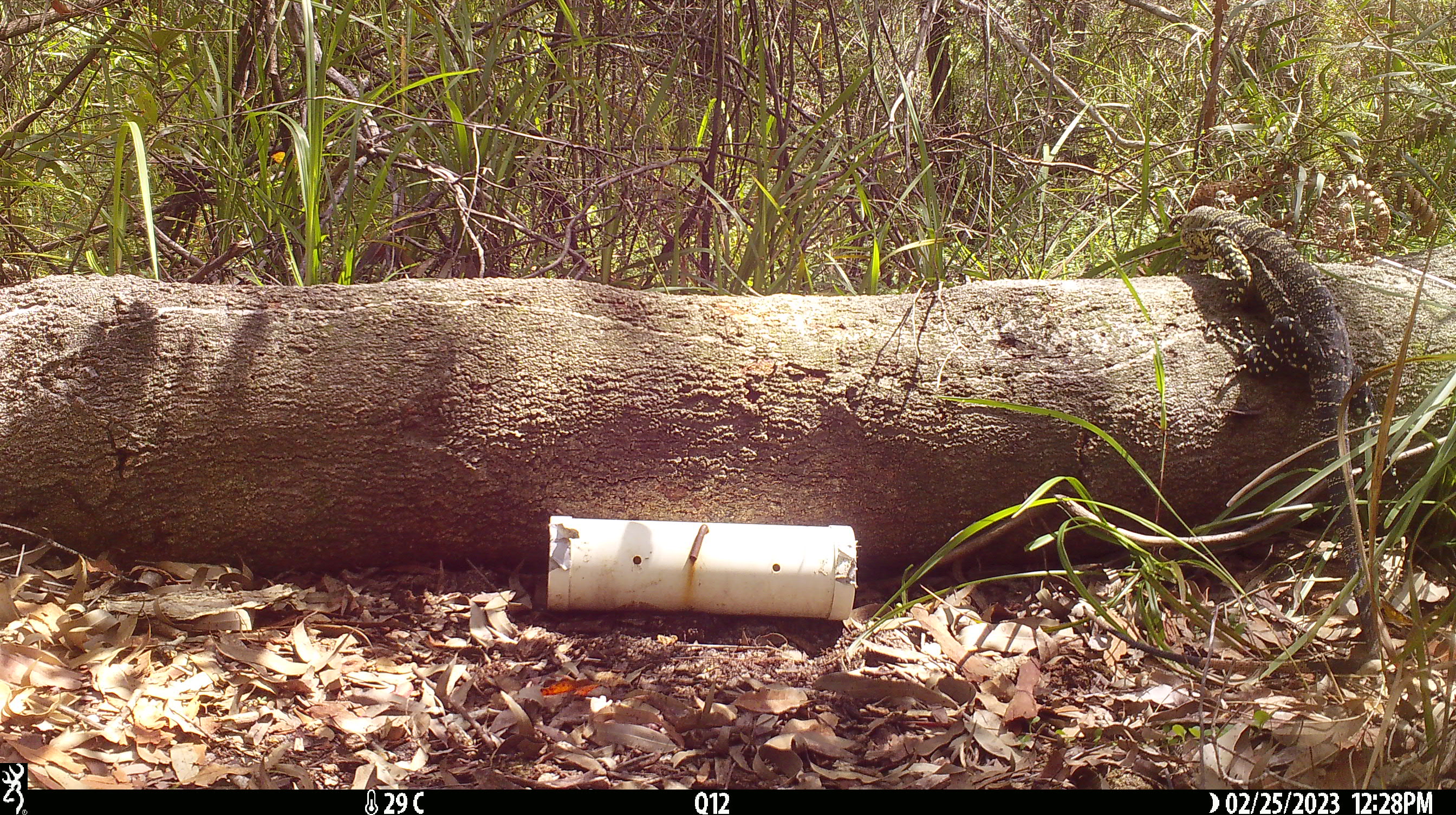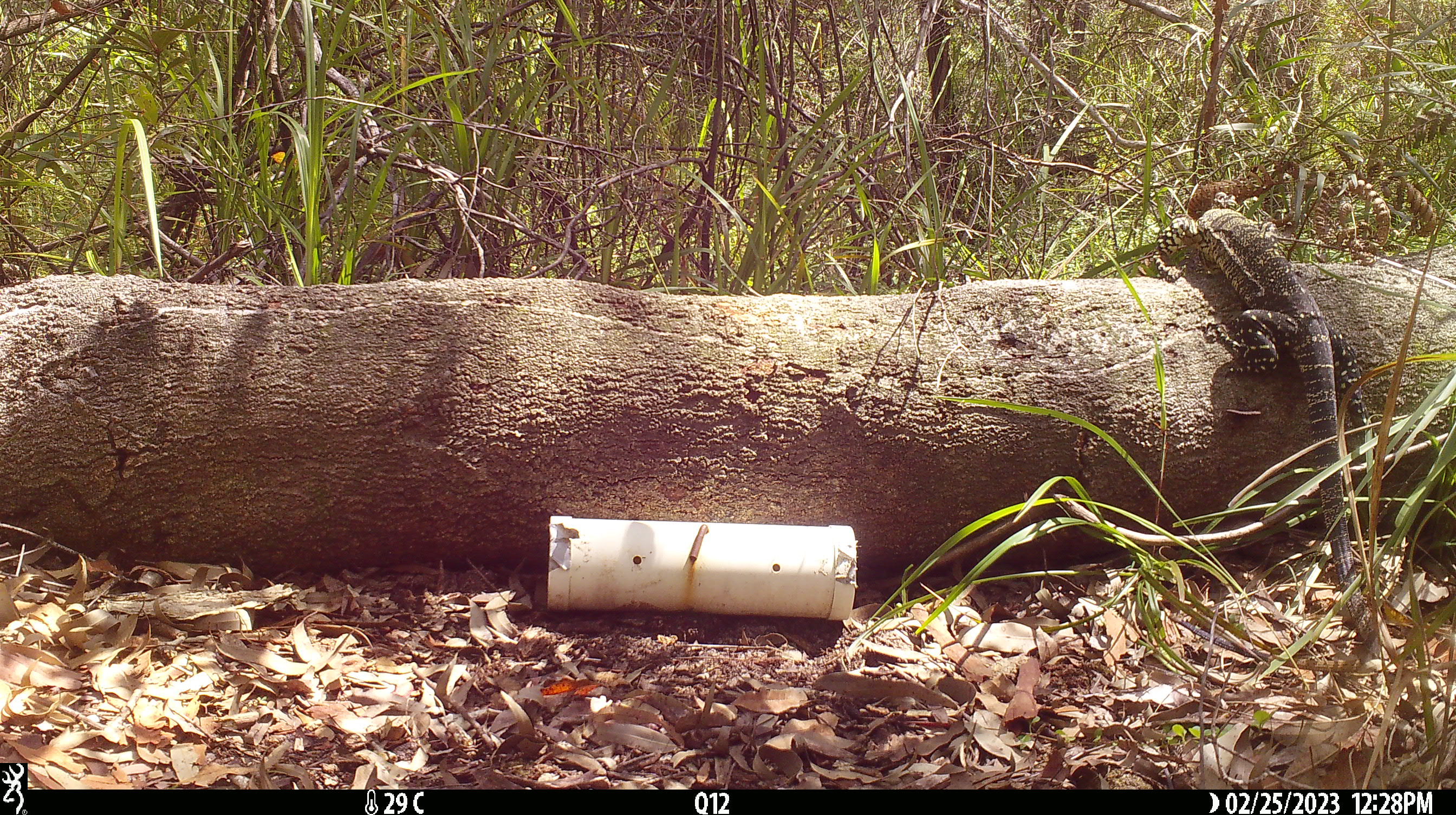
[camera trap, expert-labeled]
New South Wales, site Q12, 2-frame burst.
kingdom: Animalia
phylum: Chordata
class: Reptilia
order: Squamata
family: Varanidae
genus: Varanus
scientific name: Varanus varius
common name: lace monitor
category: goanna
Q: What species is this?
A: Goanna (lace monitor) (Varanus varius).